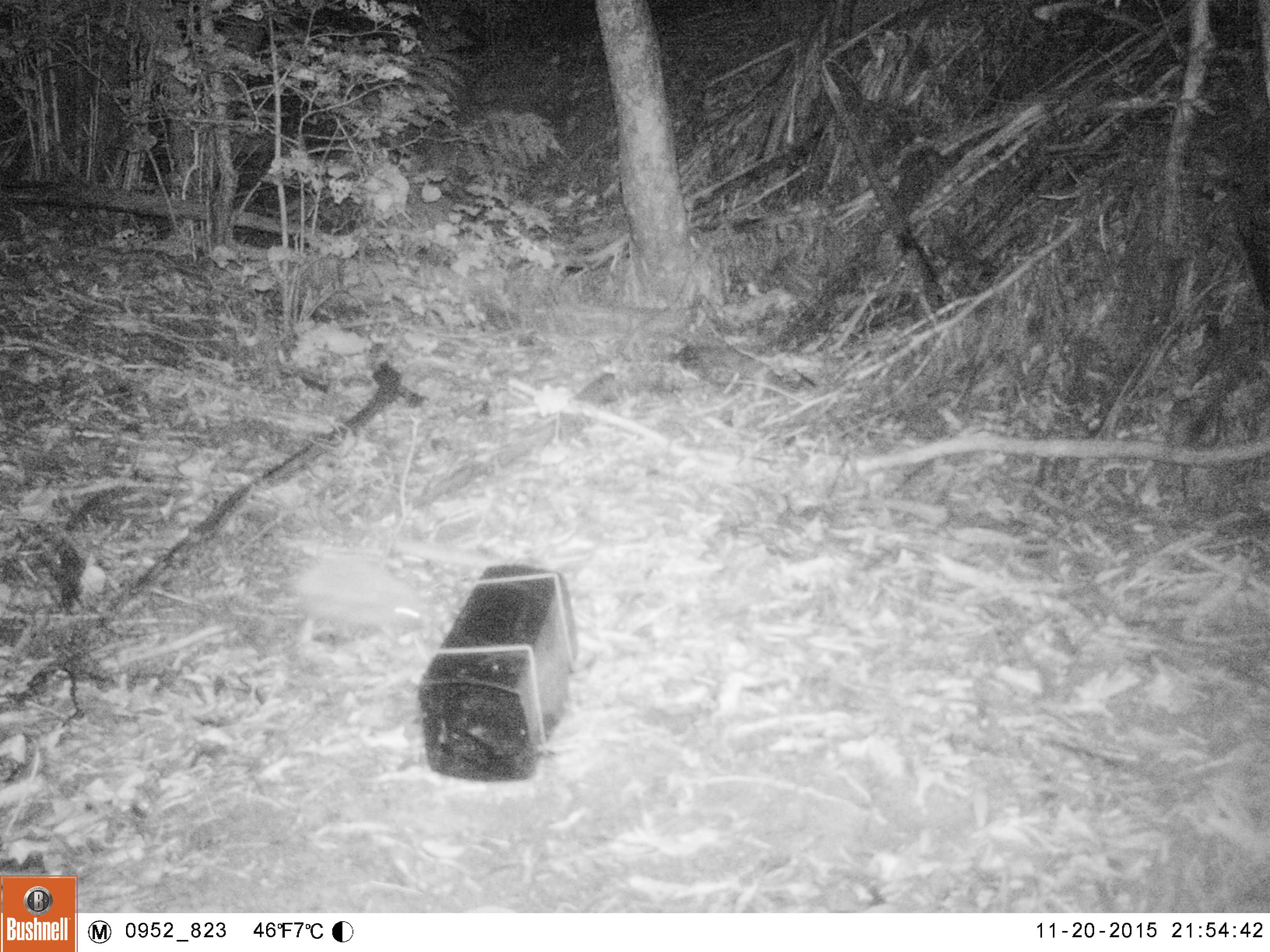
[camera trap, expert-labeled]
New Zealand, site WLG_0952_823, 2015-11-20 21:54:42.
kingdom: Animalia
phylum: Chordata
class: Mammalia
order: Eulipotyphla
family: Erinaceidae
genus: Erinaceus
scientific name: Erinaceus europaeus europaeus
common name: european hedgehog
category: hedgehog